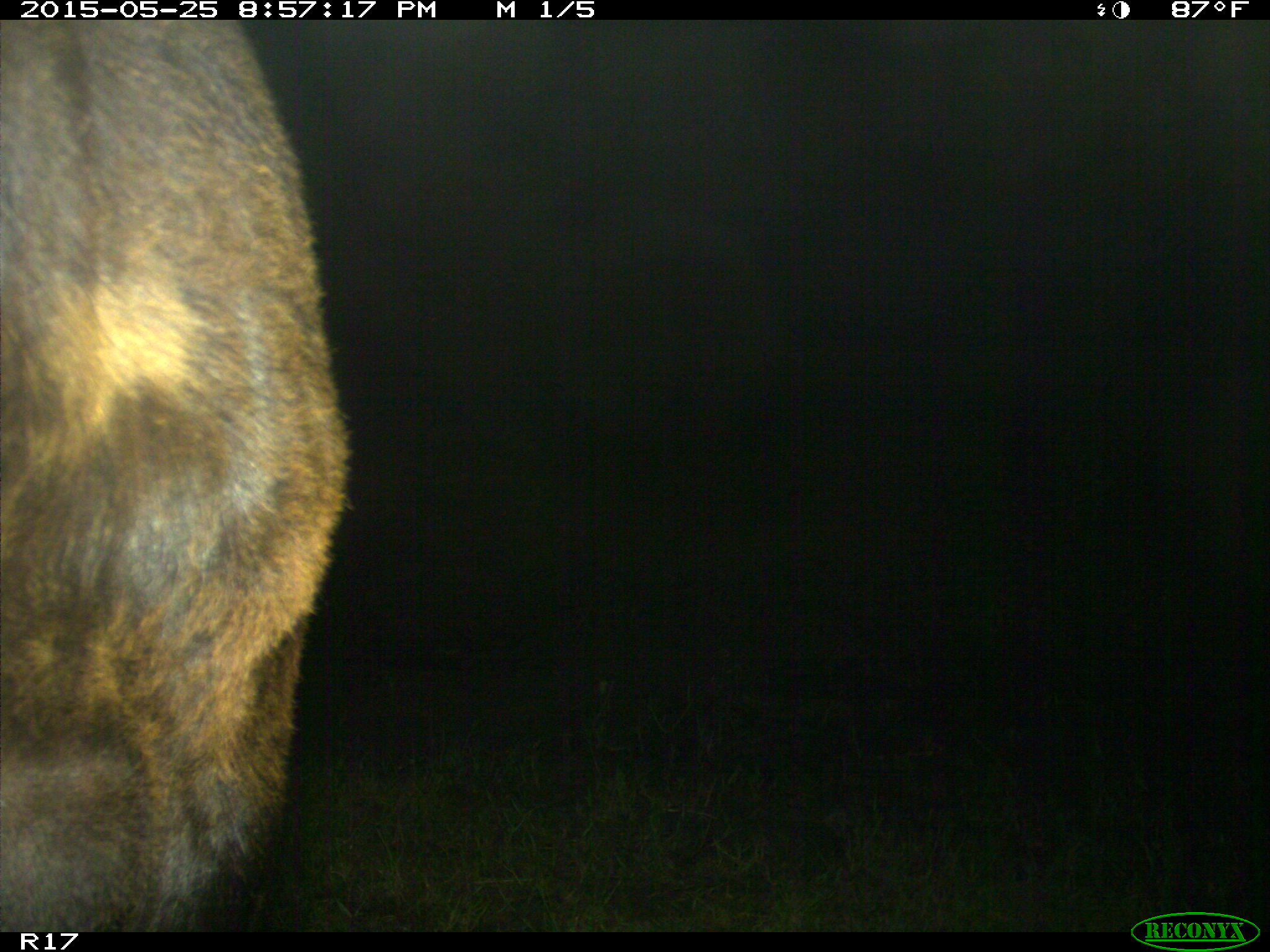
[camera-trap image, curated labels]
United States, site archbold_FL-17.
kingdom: Animalia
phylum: Chordata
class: Mammalia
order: Artiodactyla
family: Bovidae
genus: Bos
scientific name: Bos taurus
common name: domestic cow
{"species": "Bos taurus (domestic cow)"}